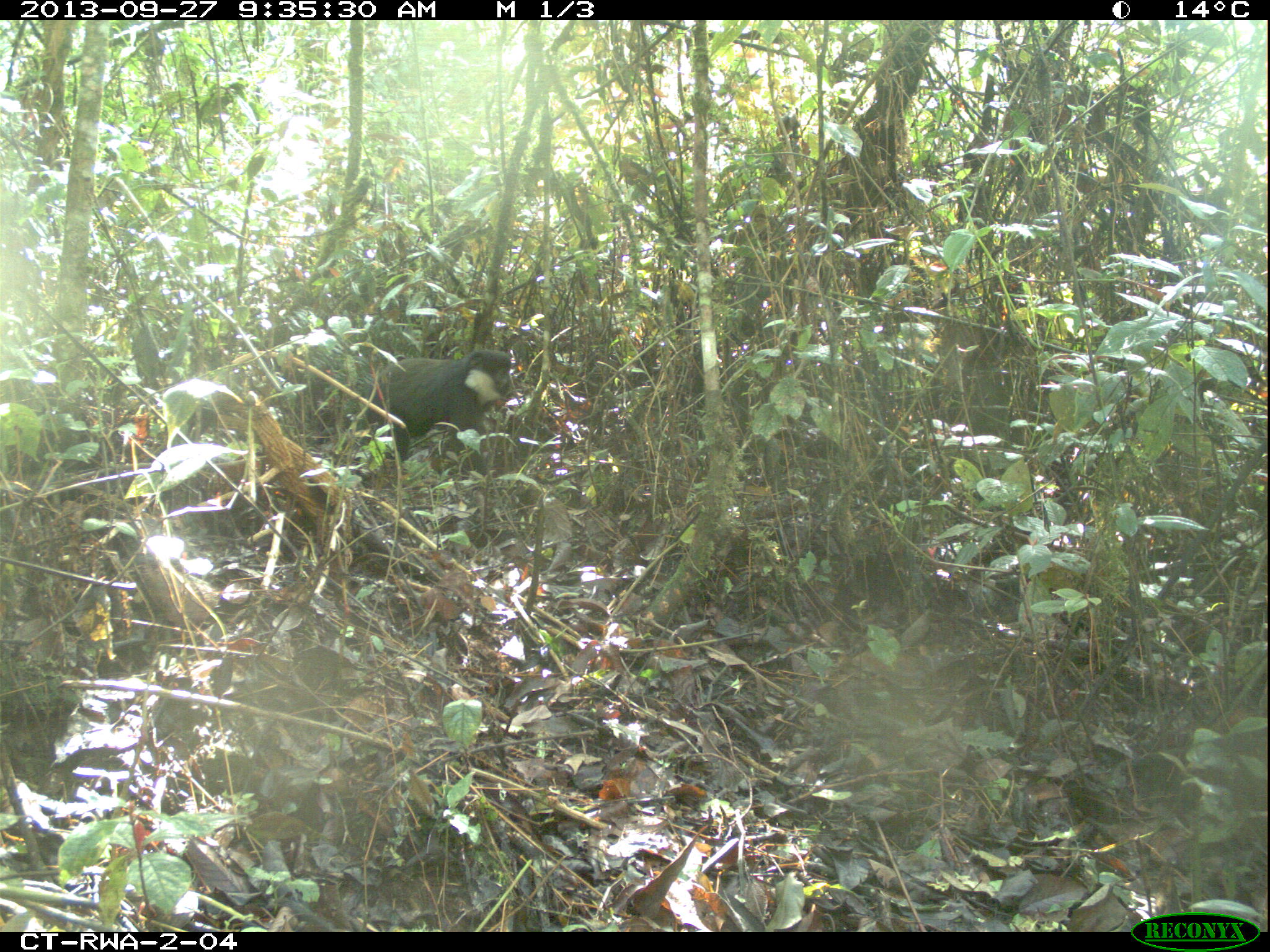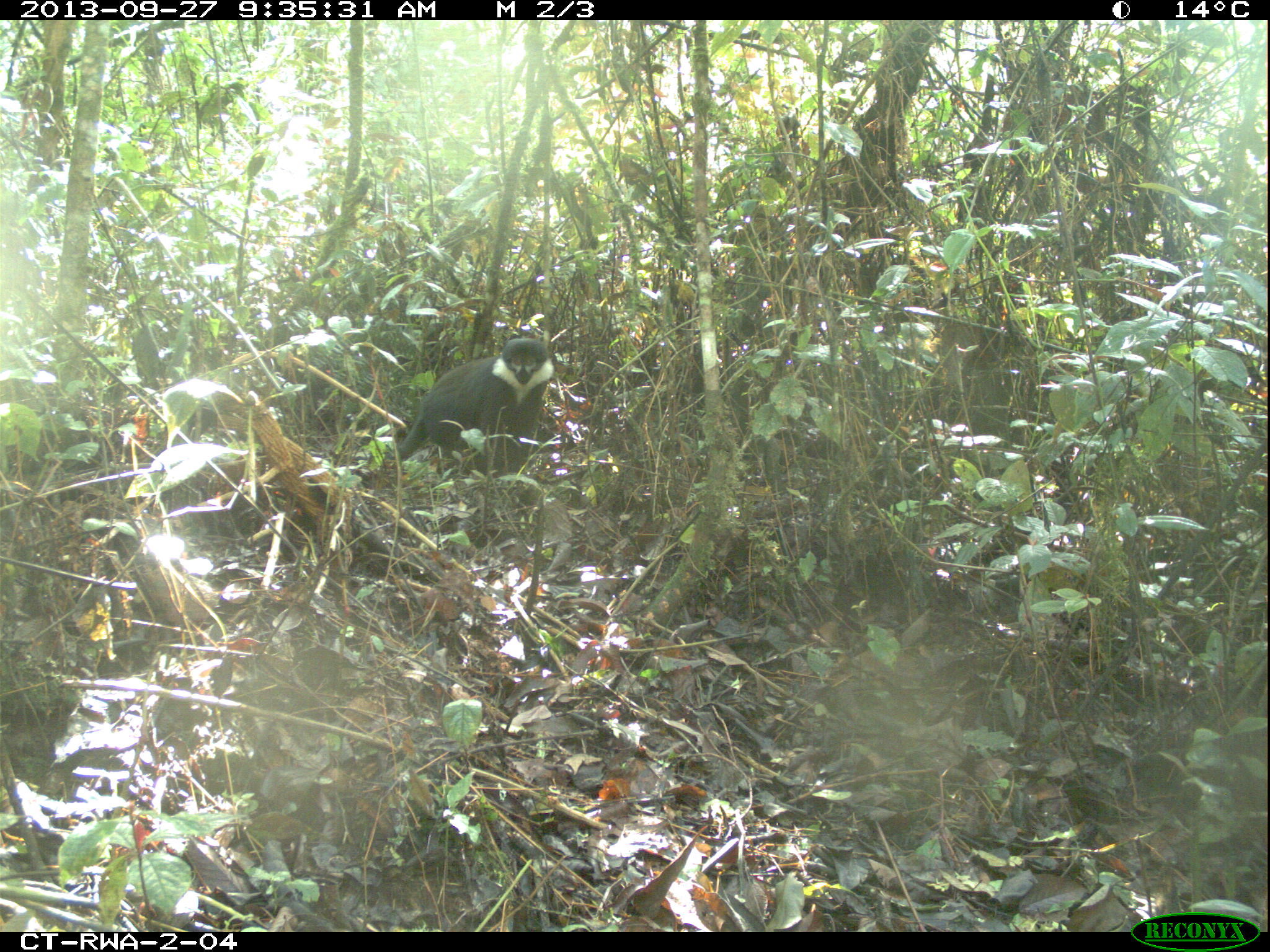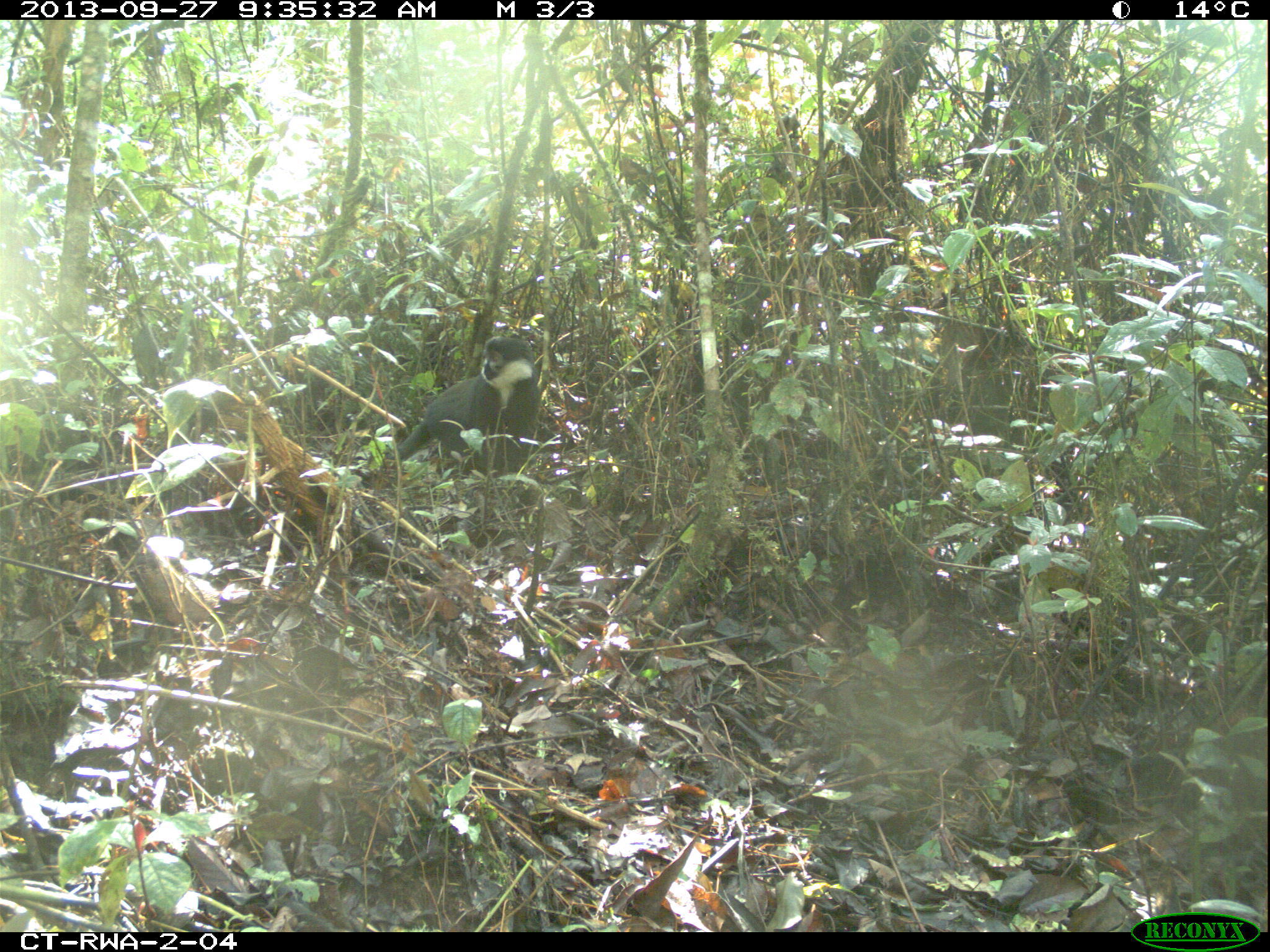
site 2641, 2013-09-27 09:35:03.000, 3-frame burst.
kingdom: Animalia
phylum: Chordata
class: Mammalia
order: Primates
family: Cercopithecidae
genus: Allochrocebus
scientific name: Allochrocebus lhoesti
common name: l'hoest's monkey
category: cercopithecus lhoesti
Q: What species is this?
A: Cercopithecus lhoesti (l'hoest's monkey) (Allochrocebus lhoesti).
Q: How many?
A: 1.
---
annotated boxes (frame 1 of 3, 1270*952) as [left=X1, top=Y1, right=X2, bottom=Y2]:
cercopithecus lhoesti: [left=360, top=345, right=514, bottom=476]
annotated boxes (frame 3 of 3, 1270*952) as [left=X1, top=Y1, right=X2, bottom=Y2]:
cercopithecus lhoesti: [left=388, top=329, right=562, bottom=481]